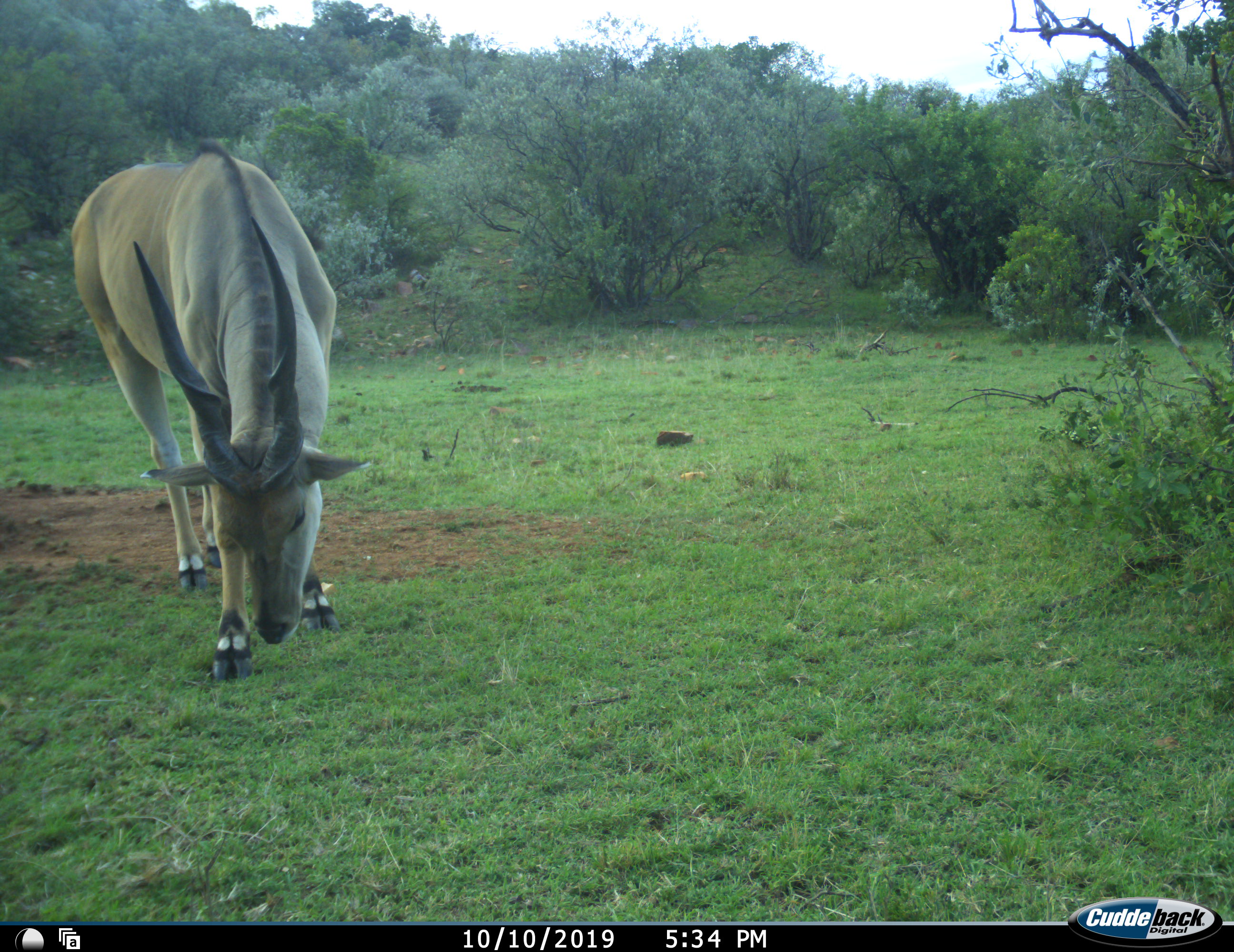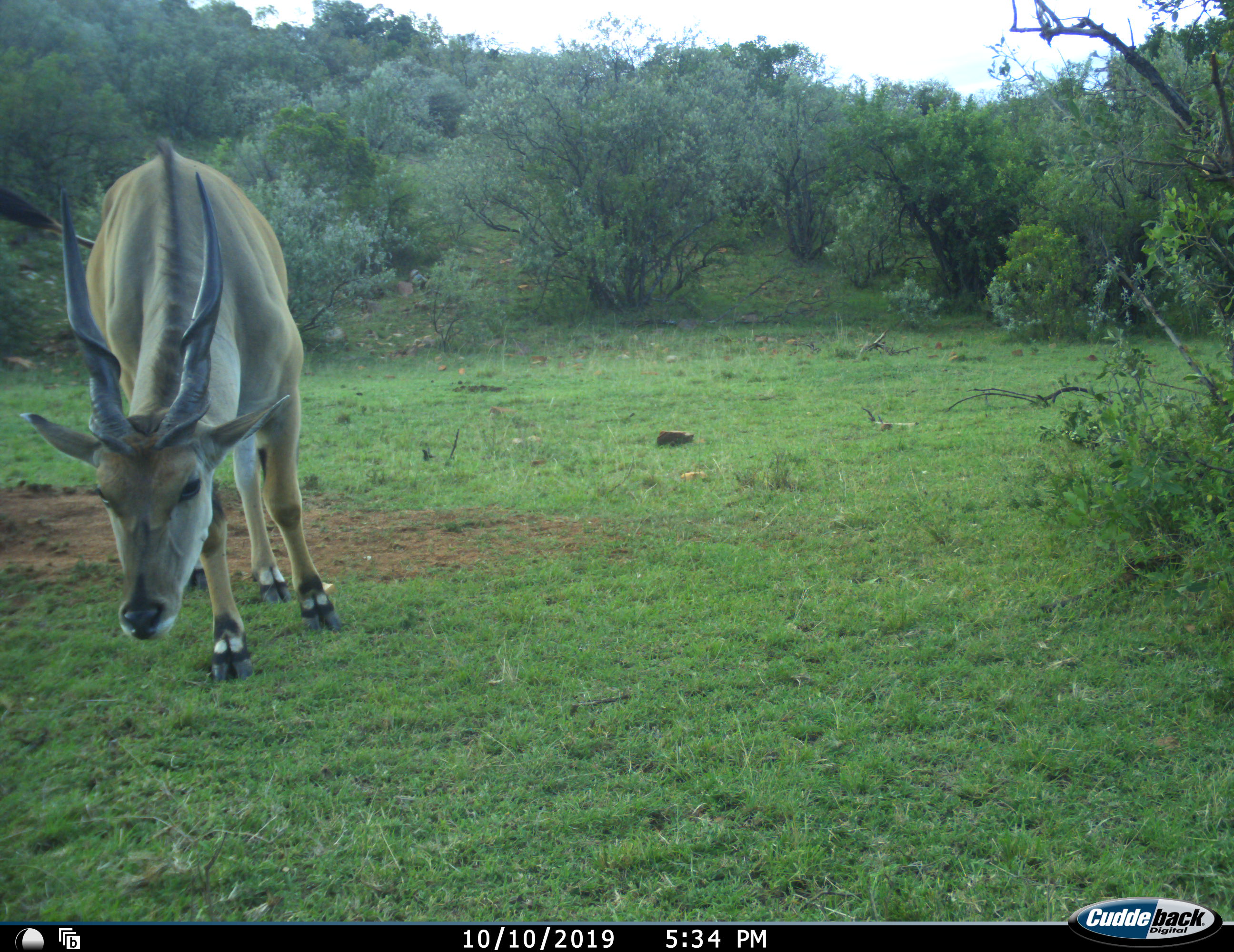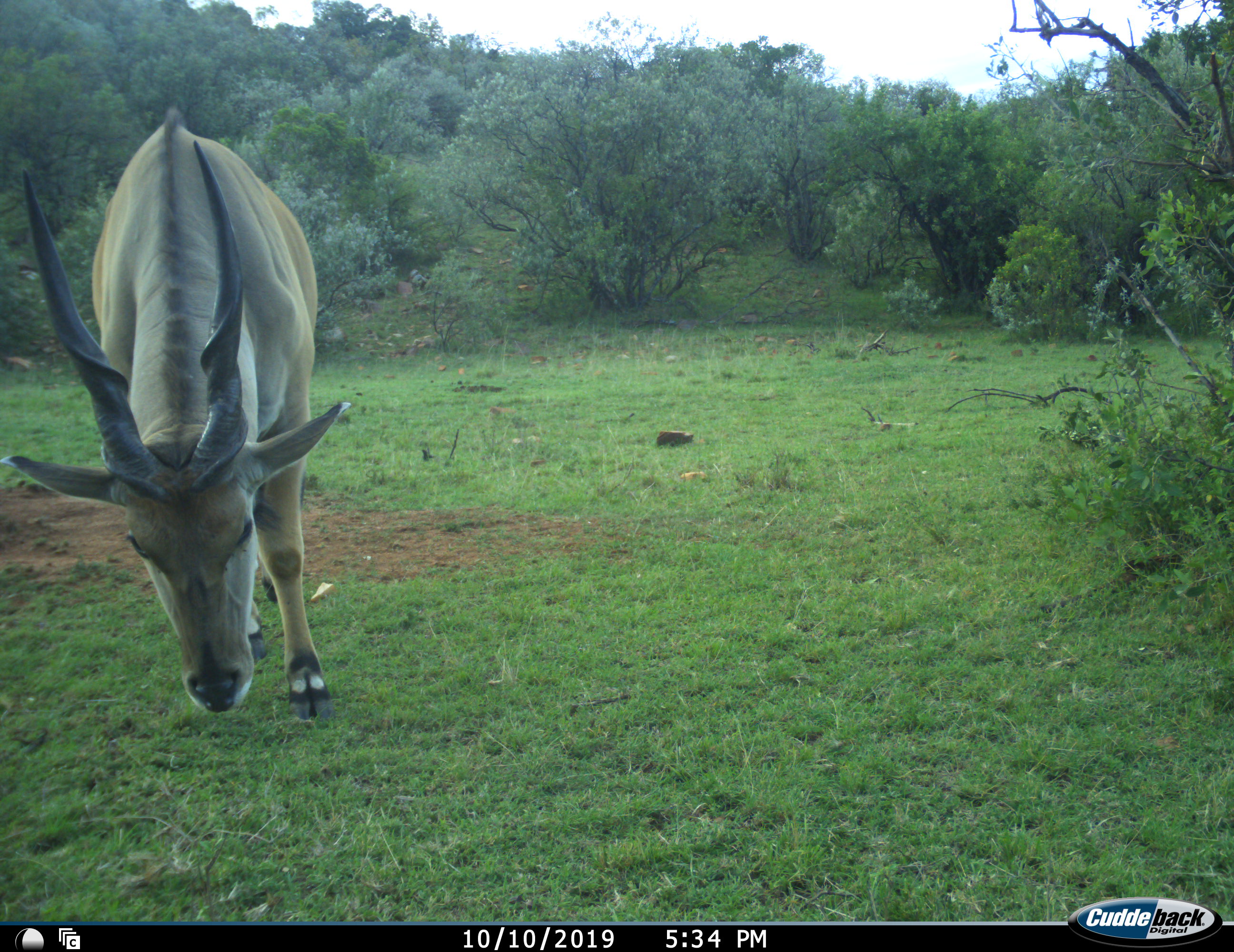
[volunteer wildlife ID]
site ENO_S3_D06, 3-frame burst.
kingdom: Animalia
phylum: Chordata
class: Mammalia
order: Artiodactyla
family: Bovidae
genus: Tragelaphus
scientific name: Tragelaphus oryx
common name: eland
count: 1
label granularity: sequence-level